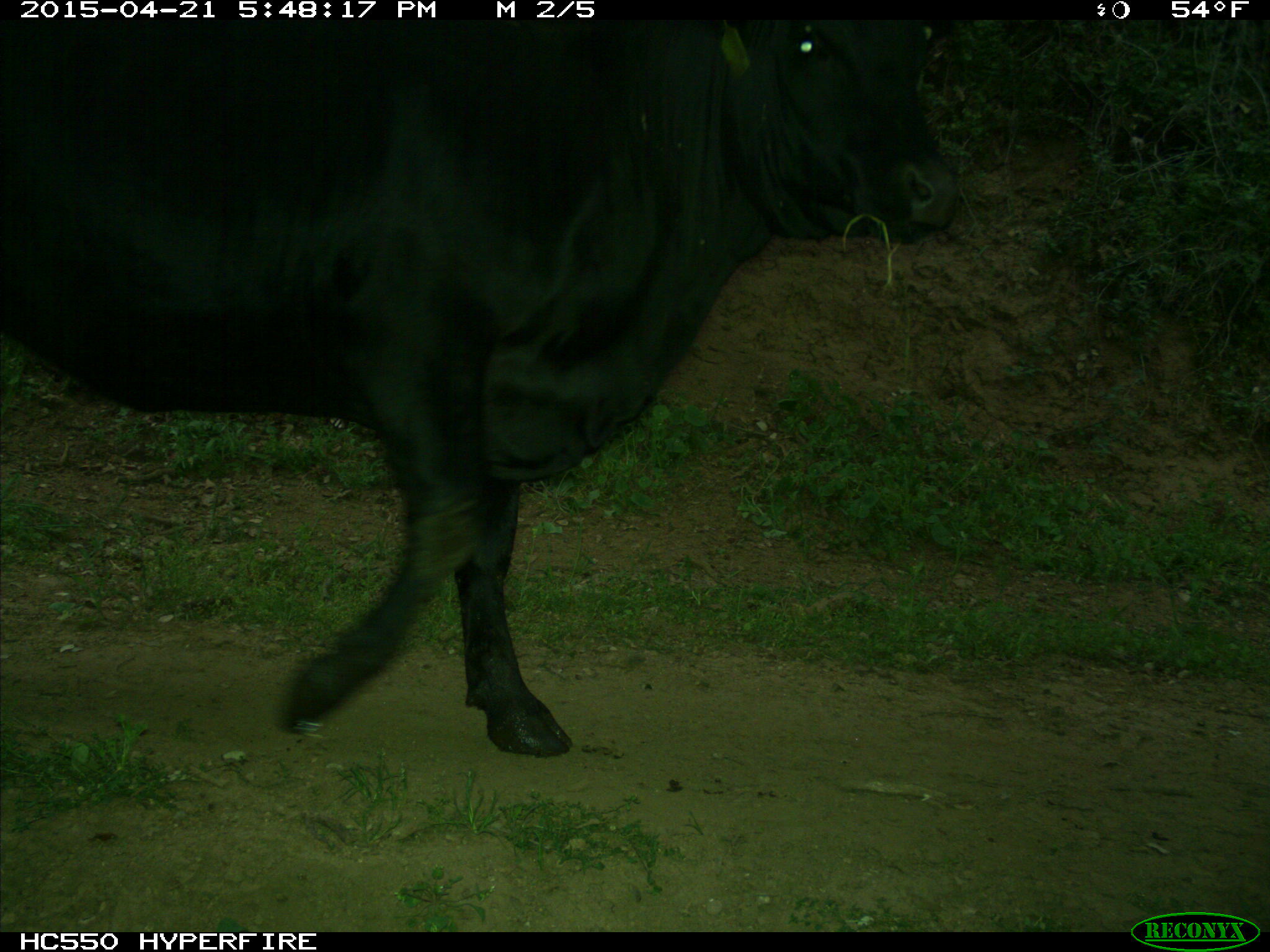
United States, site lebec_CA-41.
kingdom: Animalia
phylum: Chordata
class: Mammalia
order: Artiodactyla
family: Bovidae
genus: Bos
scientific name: Bos taurus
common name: domestic cow